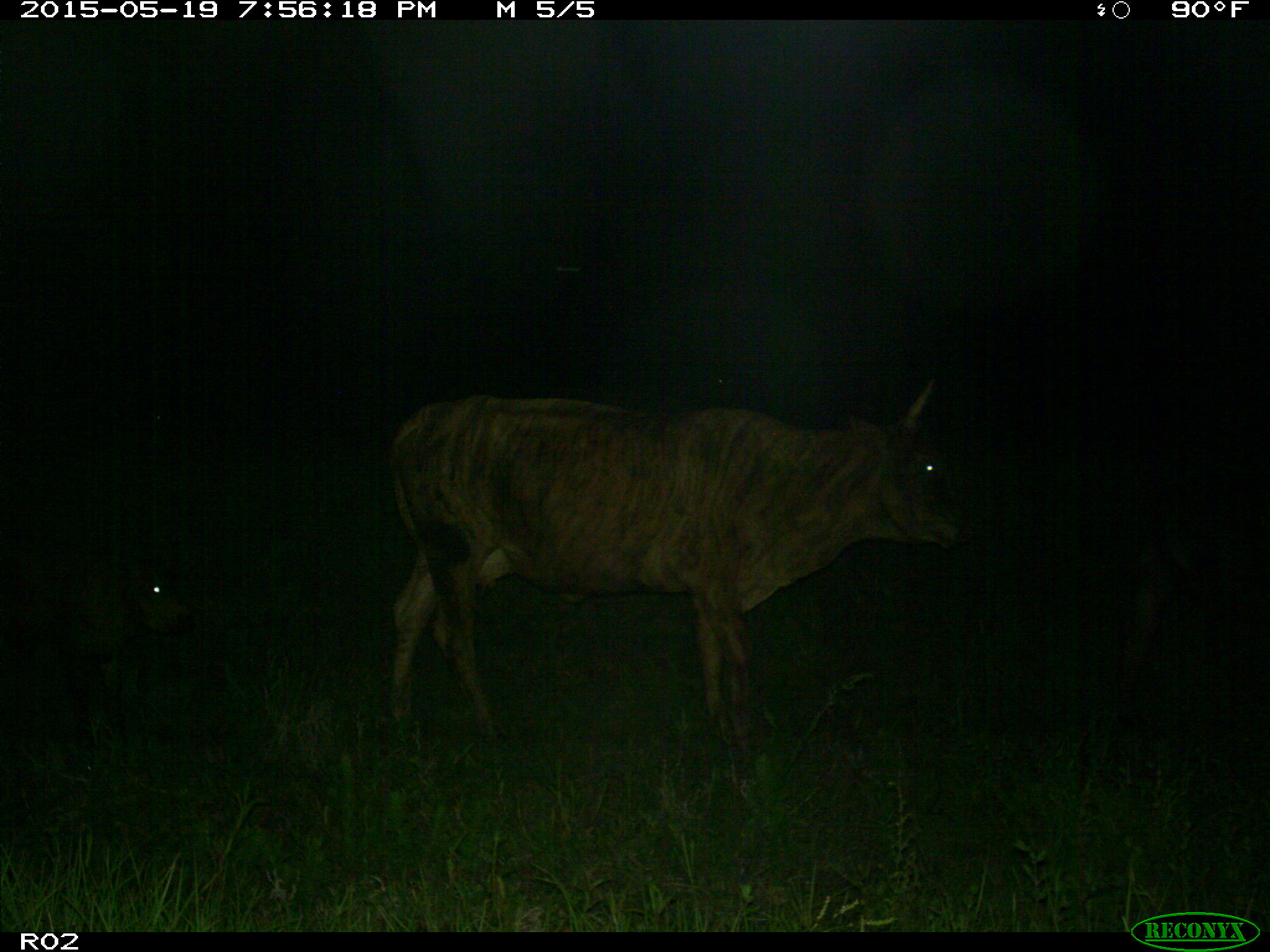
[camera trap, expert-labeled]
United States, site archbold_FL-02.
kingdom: Animalia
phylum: Chordata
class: Mammalia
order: Artiodactyla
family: Bovidae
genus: Bos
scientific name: Bos taurus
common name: domestic cow